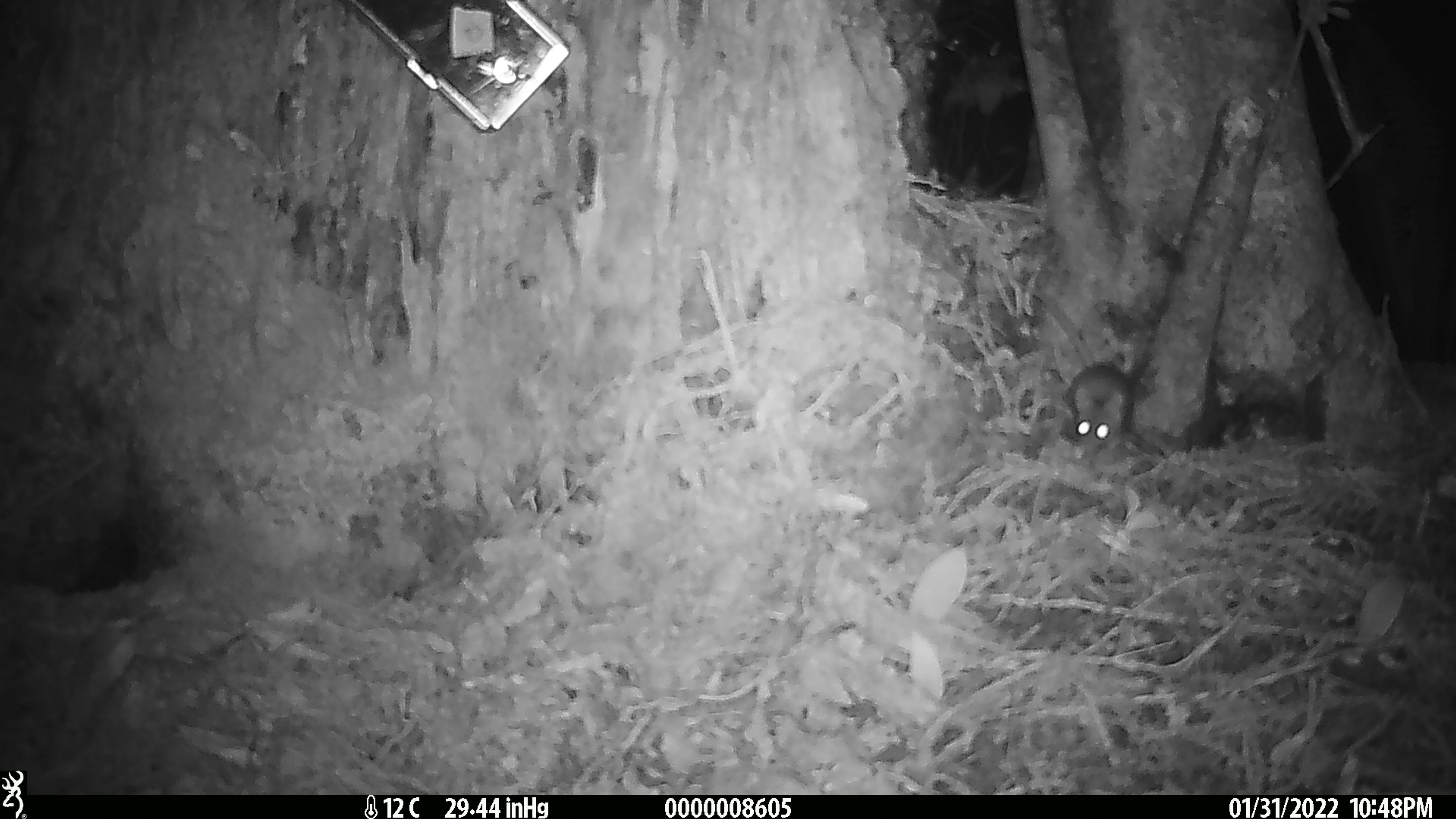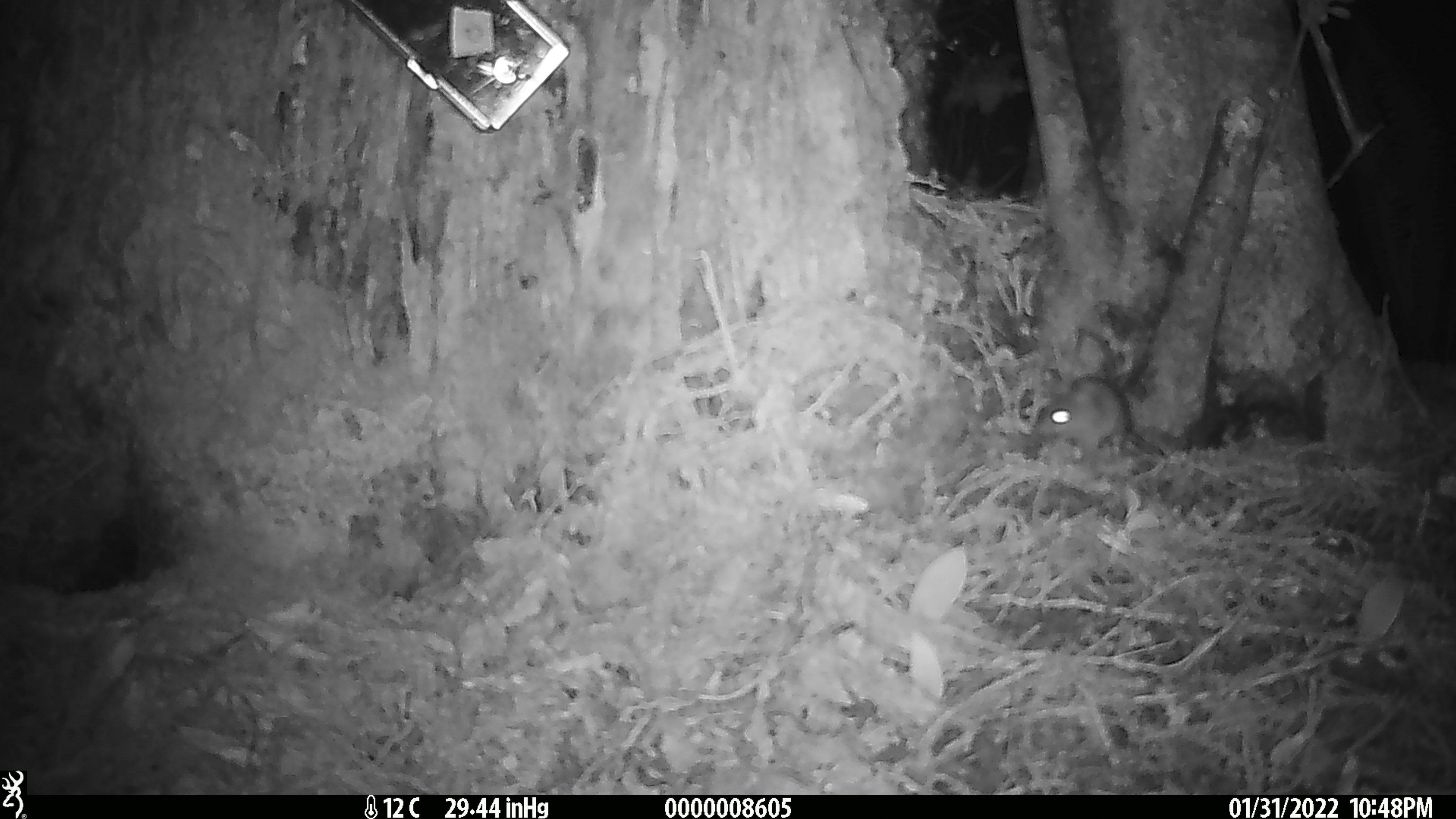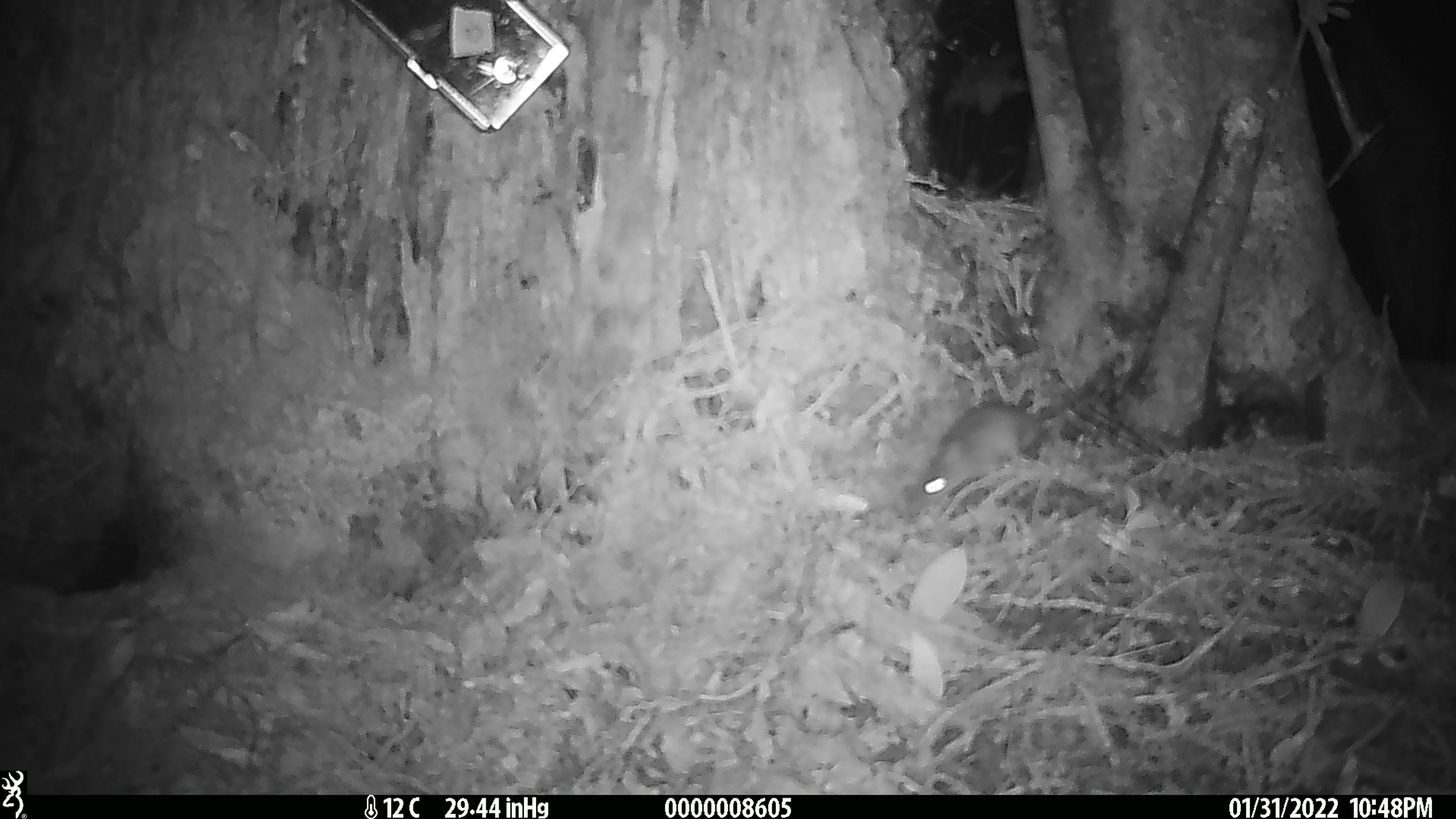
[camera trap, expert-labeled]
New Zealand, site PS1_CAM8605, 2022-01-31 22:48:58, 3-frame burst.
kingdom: Animalia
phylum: Chordata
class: Mammalia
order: Rodentia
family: Muridae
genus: Mus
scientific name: Mus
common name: mouse